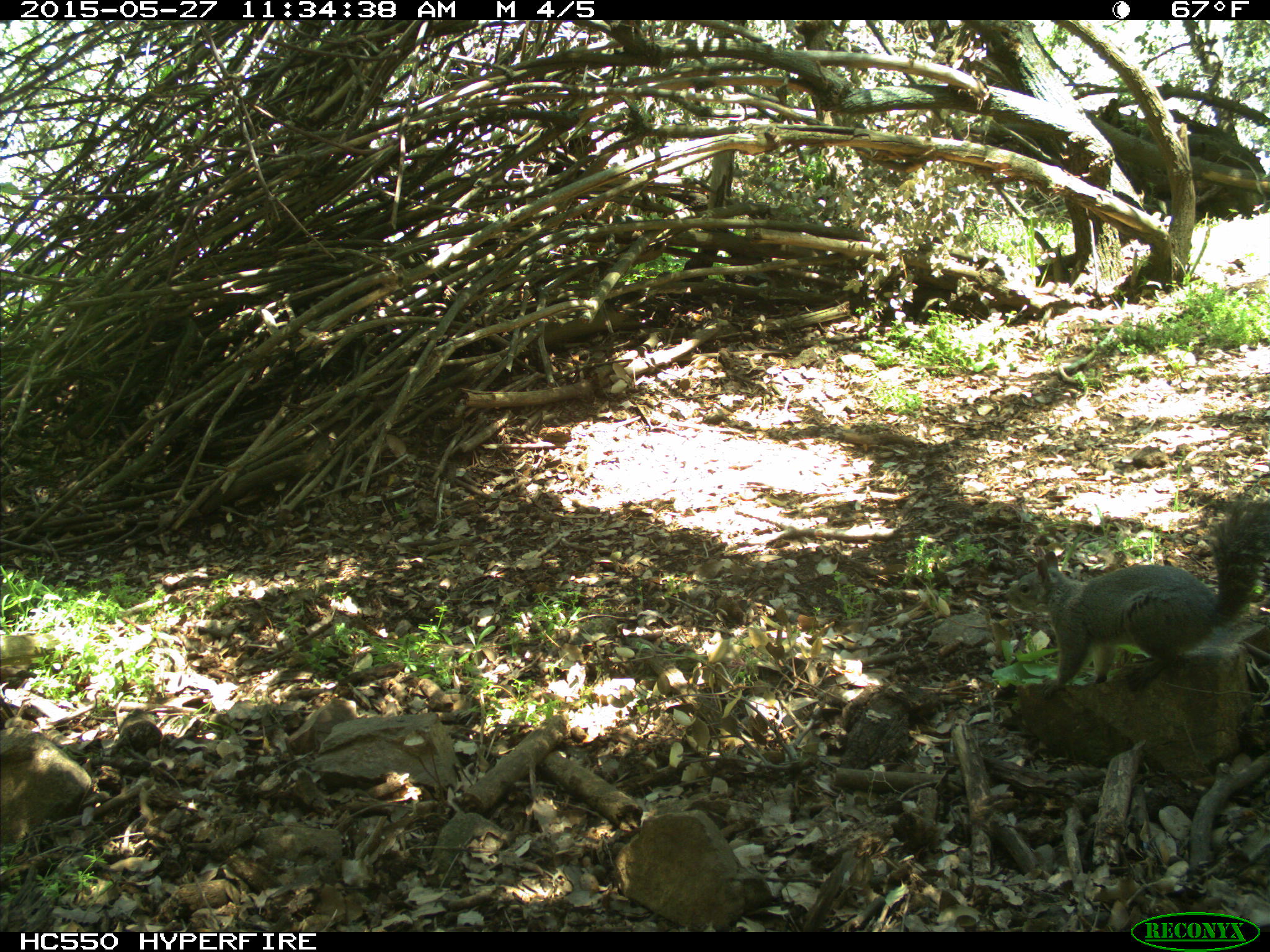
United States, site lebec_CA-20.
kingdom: Animalia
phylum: Chordata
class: Mammalia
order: Rodentia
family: Sciuridae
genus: Sciurus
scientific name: Sciurus carolinensis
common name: eastern gray squirrel